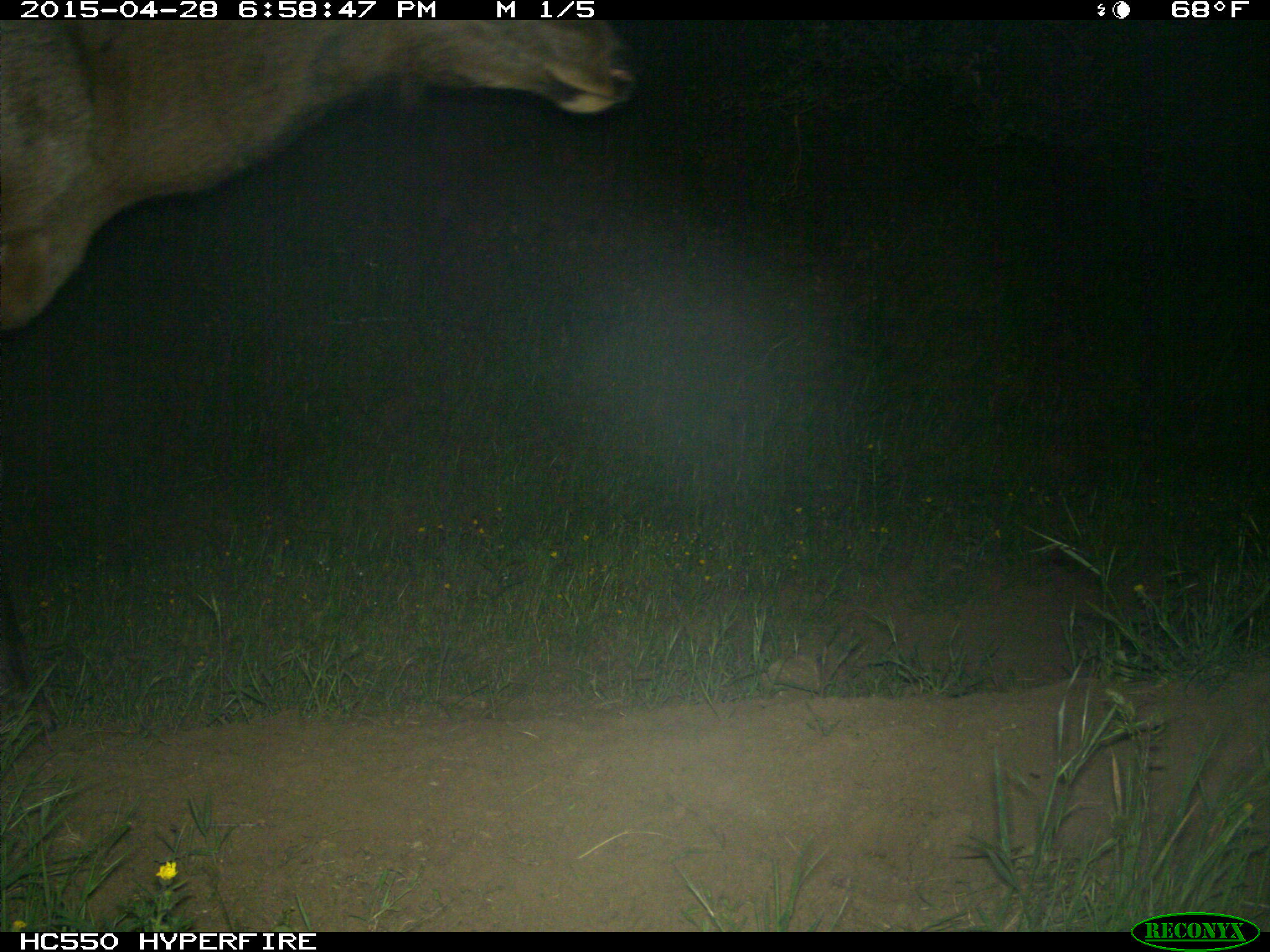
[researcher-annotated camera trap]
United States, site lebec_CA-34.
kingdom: Animalia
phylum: Chordata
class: Mammalia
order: Artiodactyla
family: Cervidae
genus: Cervus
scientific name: Cervus canadensis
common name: elk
Cervus canadensis (elk).